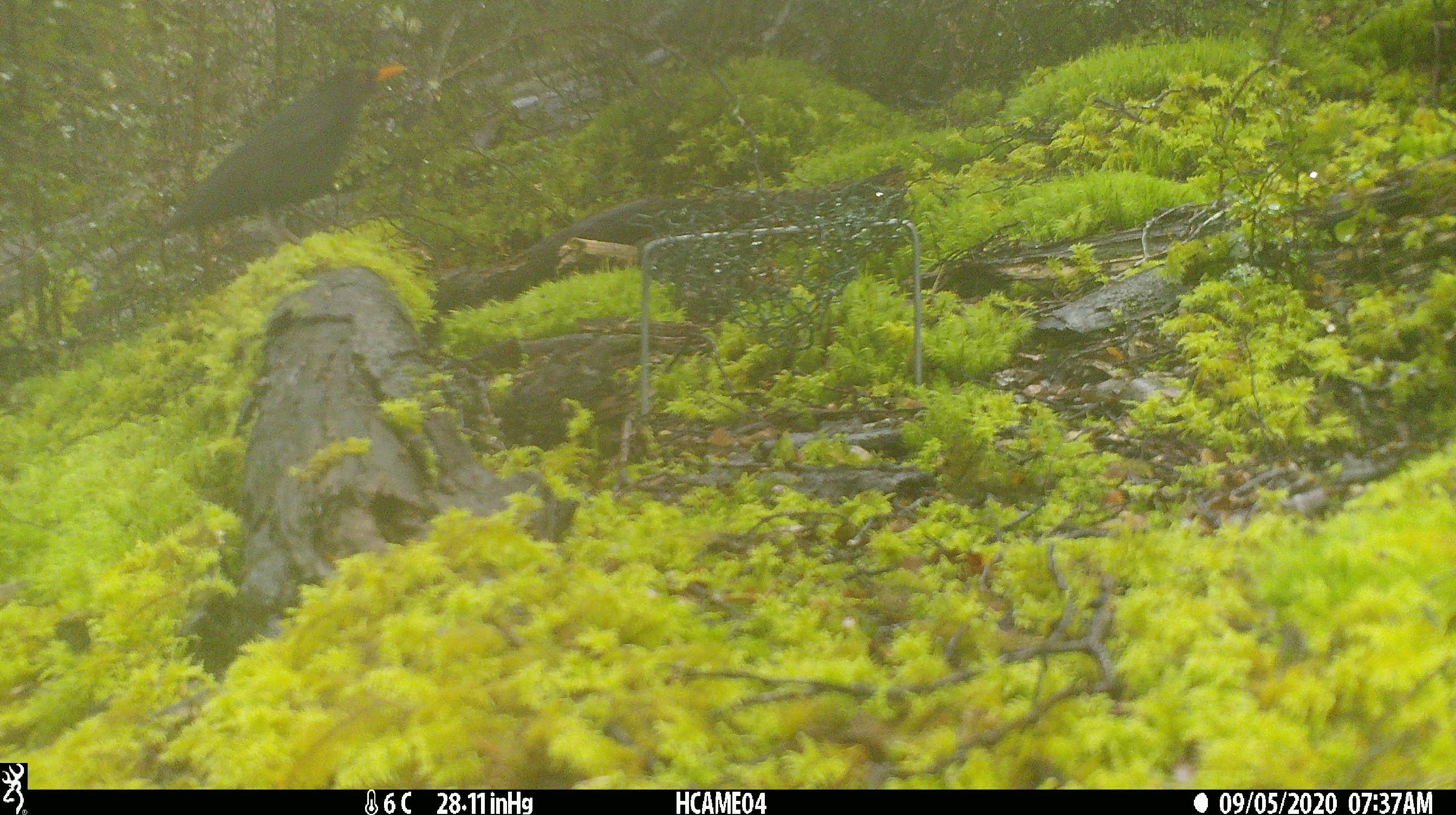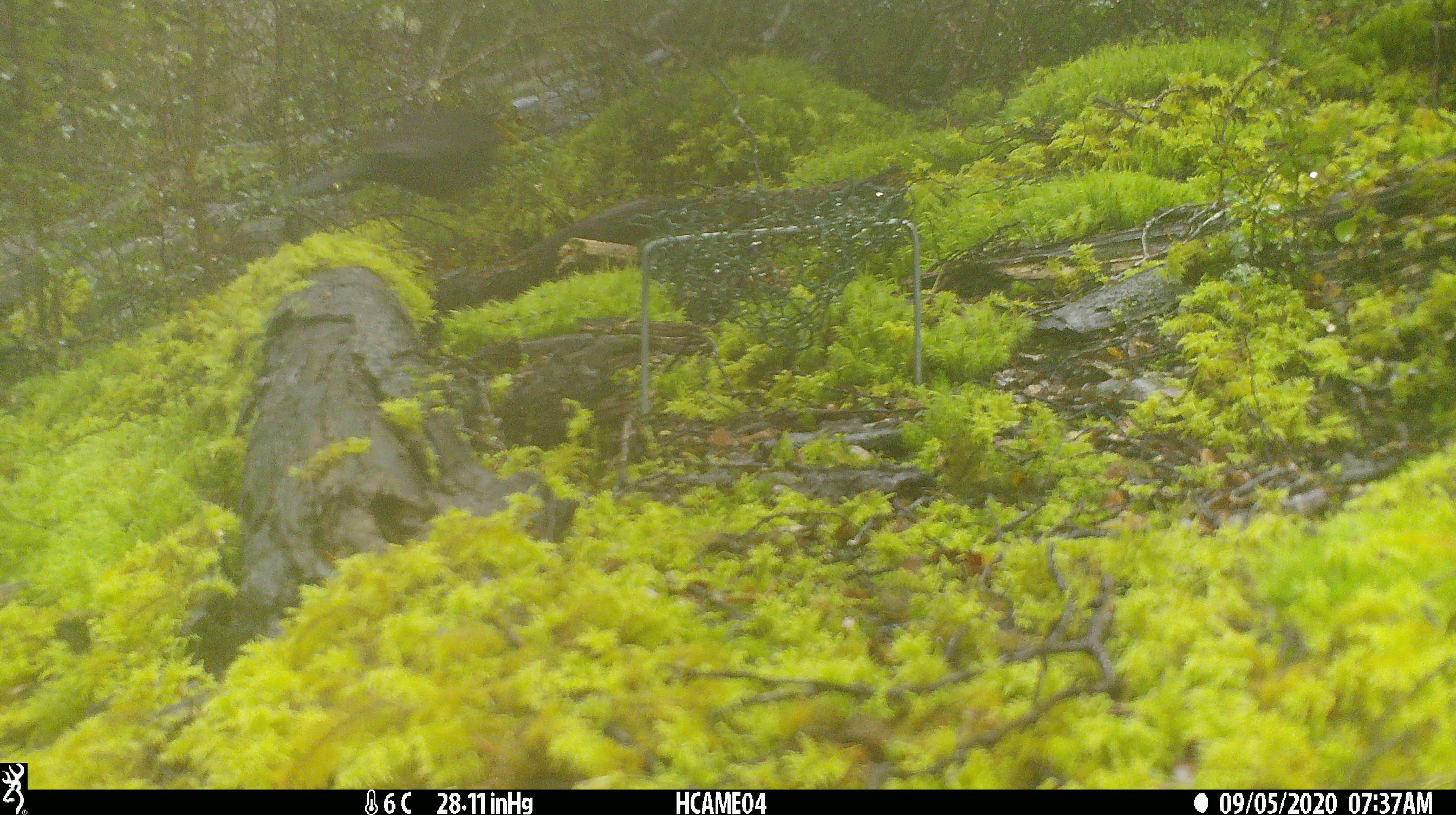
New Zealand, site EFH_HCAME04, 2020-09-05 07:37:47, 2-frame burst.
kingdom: Animalia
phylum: Chordata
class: Aves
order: Passeriformes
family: Turdidae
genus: Turdus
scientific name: Turdus merula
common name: eurasian blackbird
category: blackbird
Blackbird (eurasian blackbird) (Turdus merula).